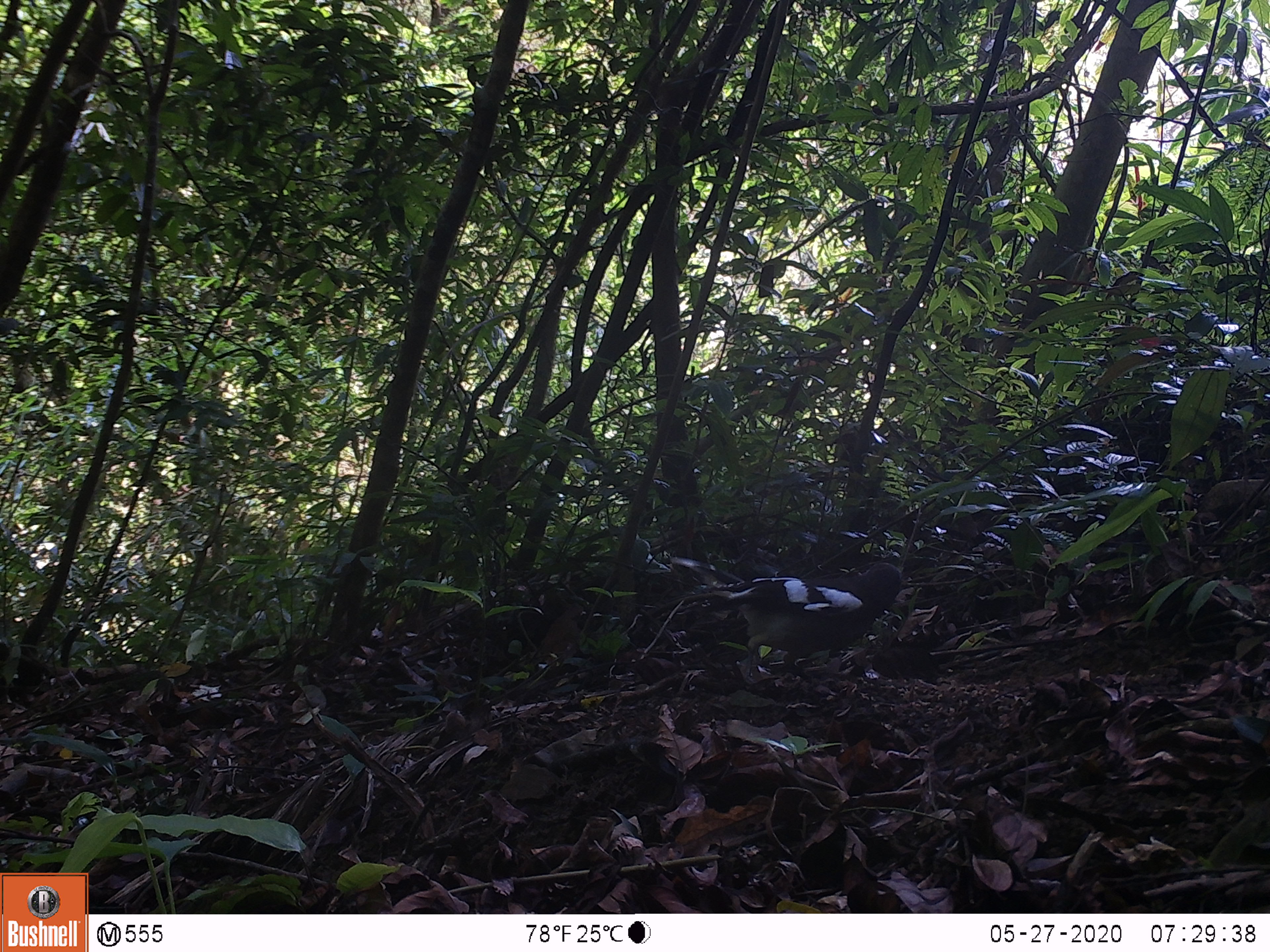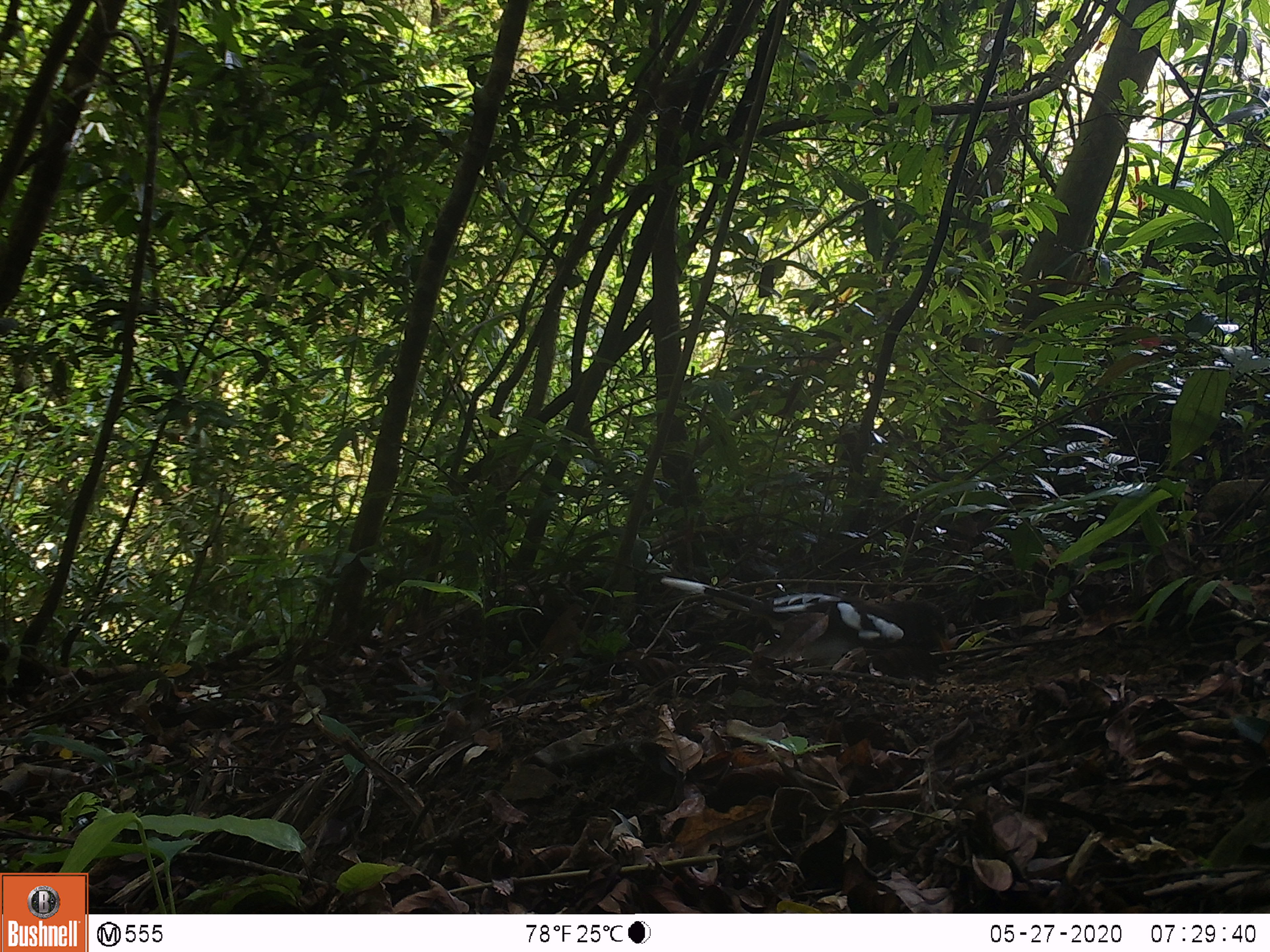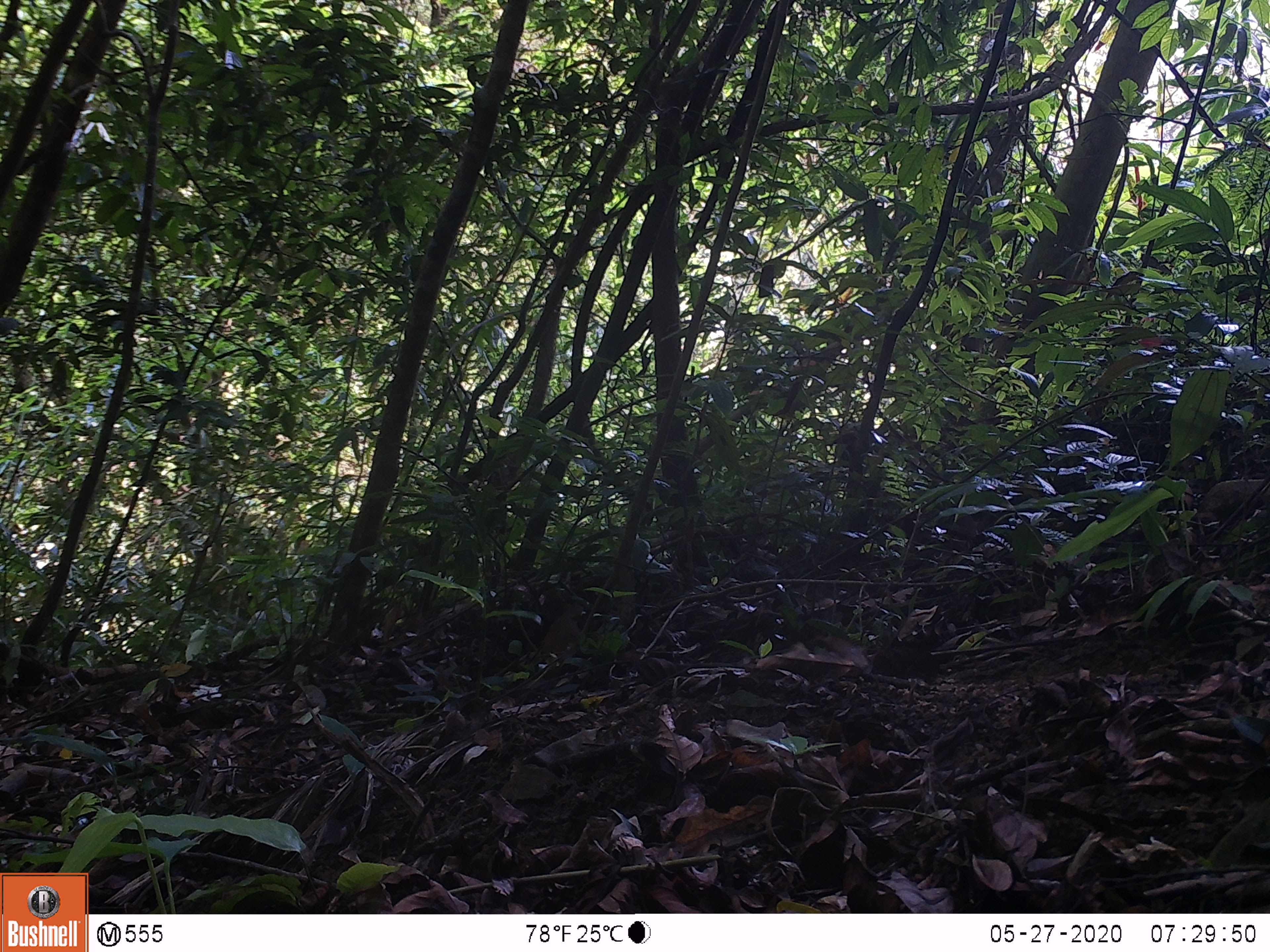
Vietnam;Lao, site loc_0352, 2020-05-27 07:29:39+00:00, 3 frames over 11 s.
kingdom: Animalia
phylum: Chordata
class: Aves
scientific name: Aves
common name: bird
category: unidentified bird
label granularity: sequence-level